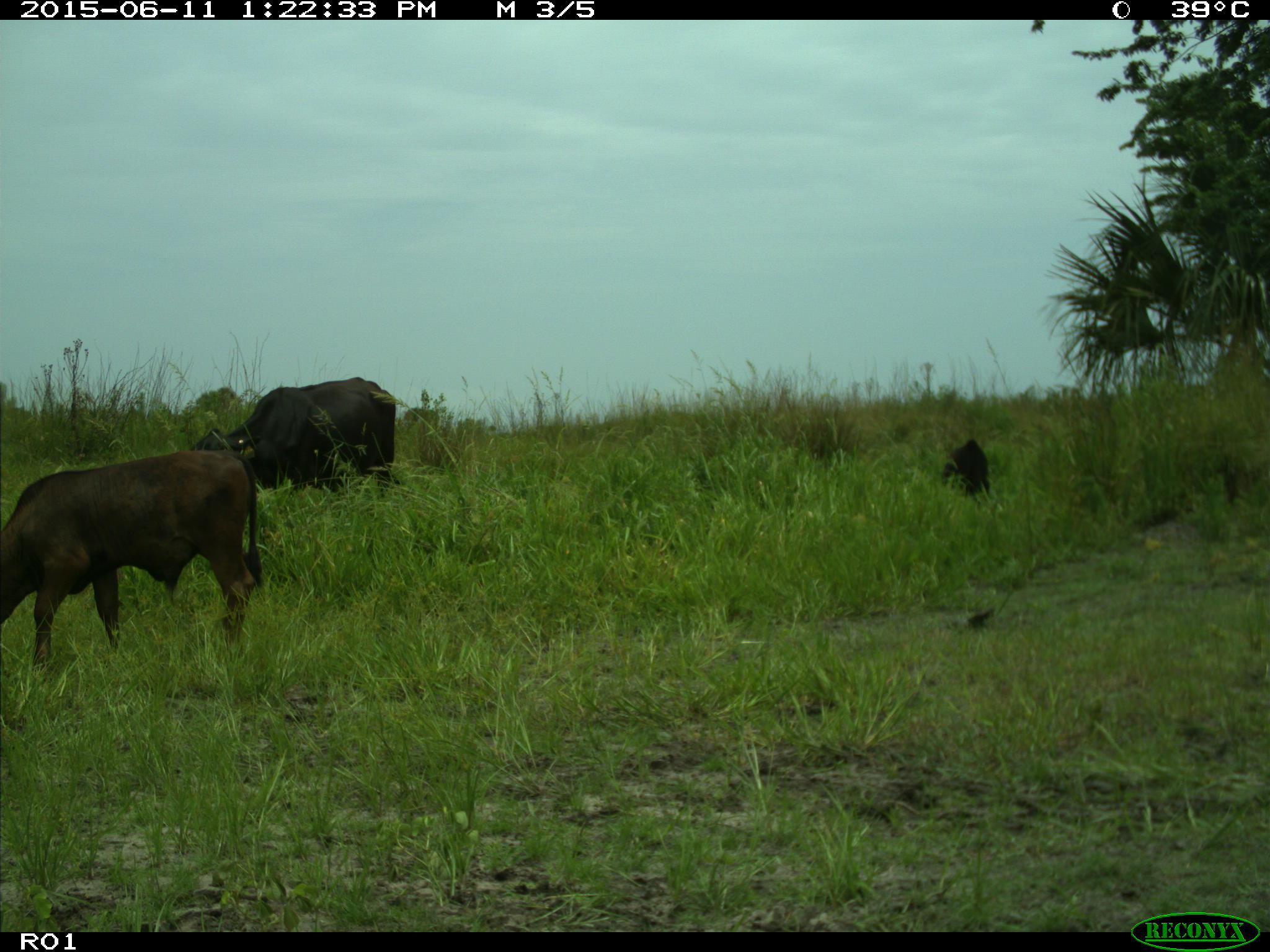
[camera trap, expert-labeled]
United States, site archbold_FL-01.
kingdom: Animalia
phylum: Chordata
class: Mammalia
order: Artiodactyla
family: Bovidae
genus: Bos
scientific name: Bos taurus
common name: domestic cow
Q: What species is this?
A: Bos taurus (domestic cow).